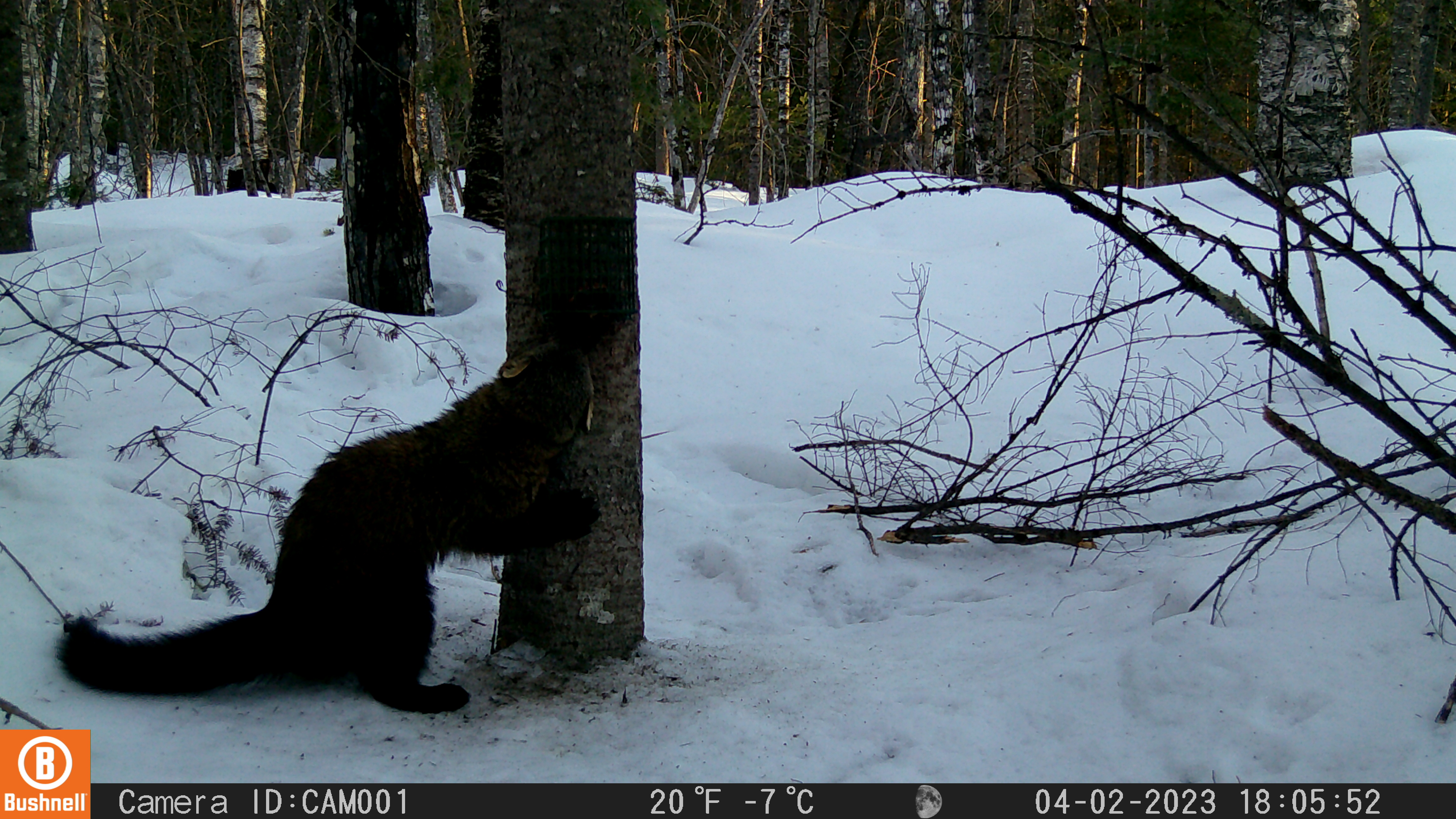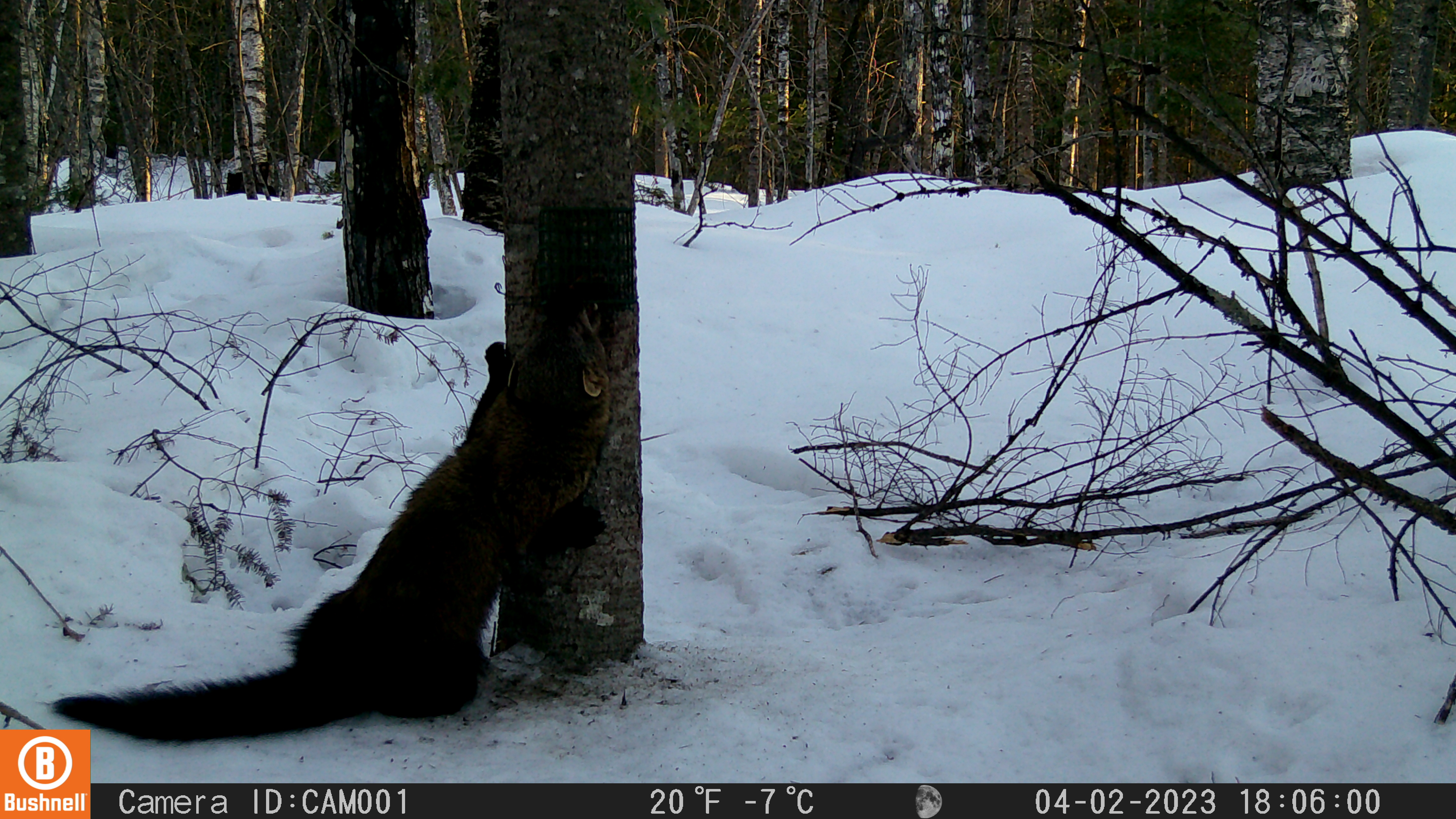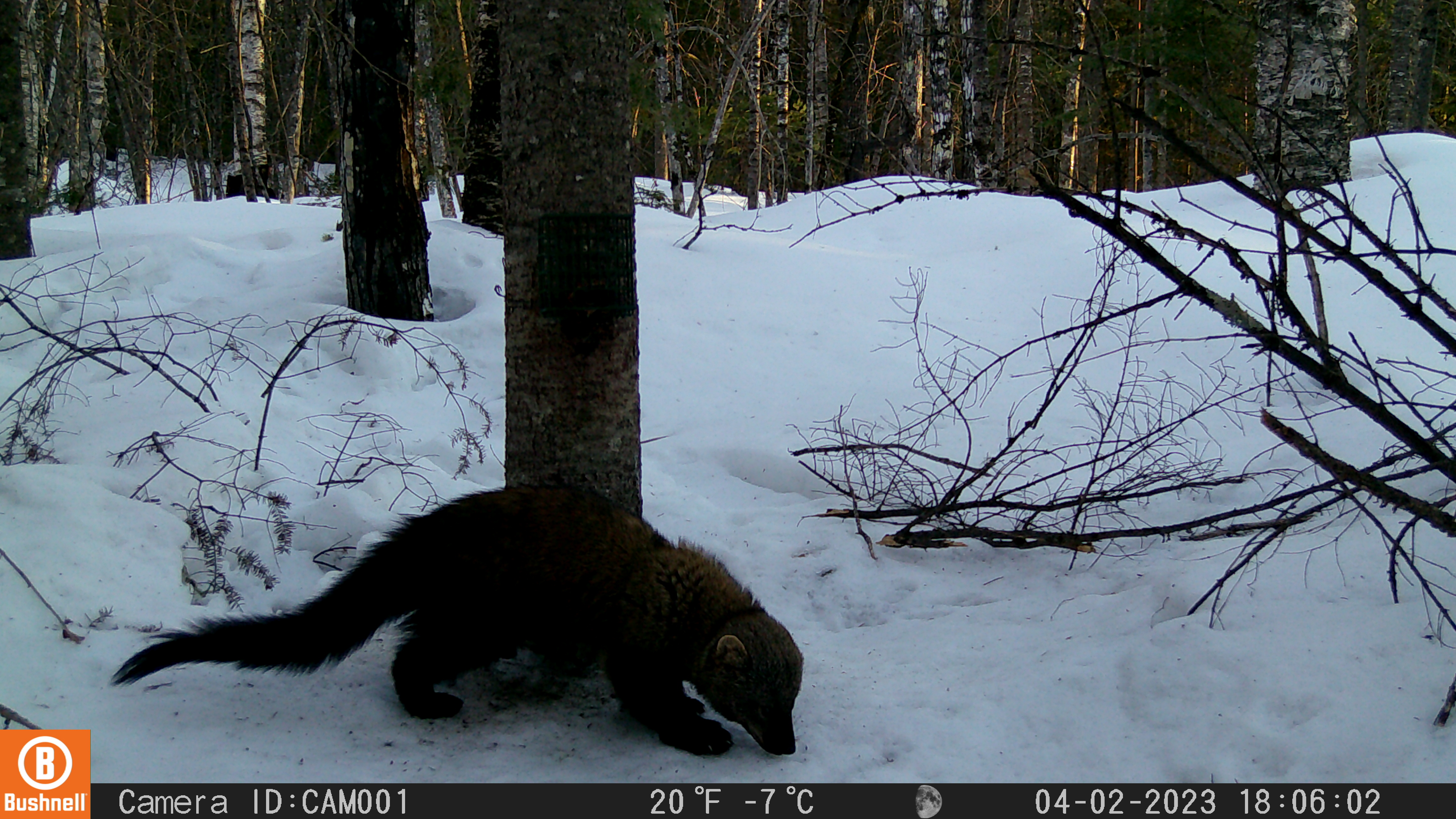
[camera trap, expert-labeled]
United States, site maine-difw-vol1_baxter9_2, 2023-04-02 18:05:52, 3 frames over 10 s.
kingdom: Animalia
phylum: Chordata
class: Mammalia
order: Carnivora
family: Mustelidae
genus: Martes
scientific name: Martes americana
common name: american marten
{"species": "american marten (Martes americana)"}